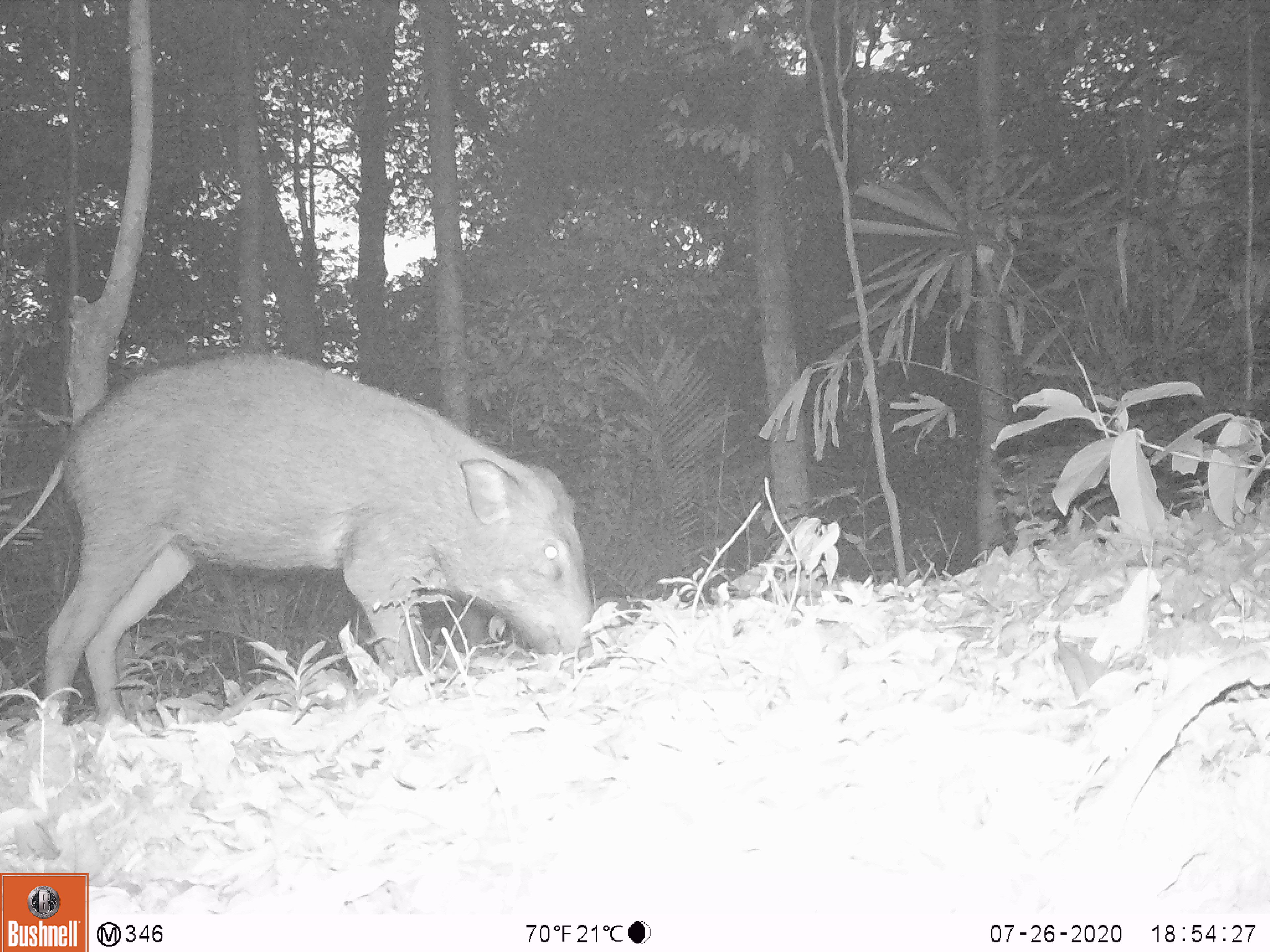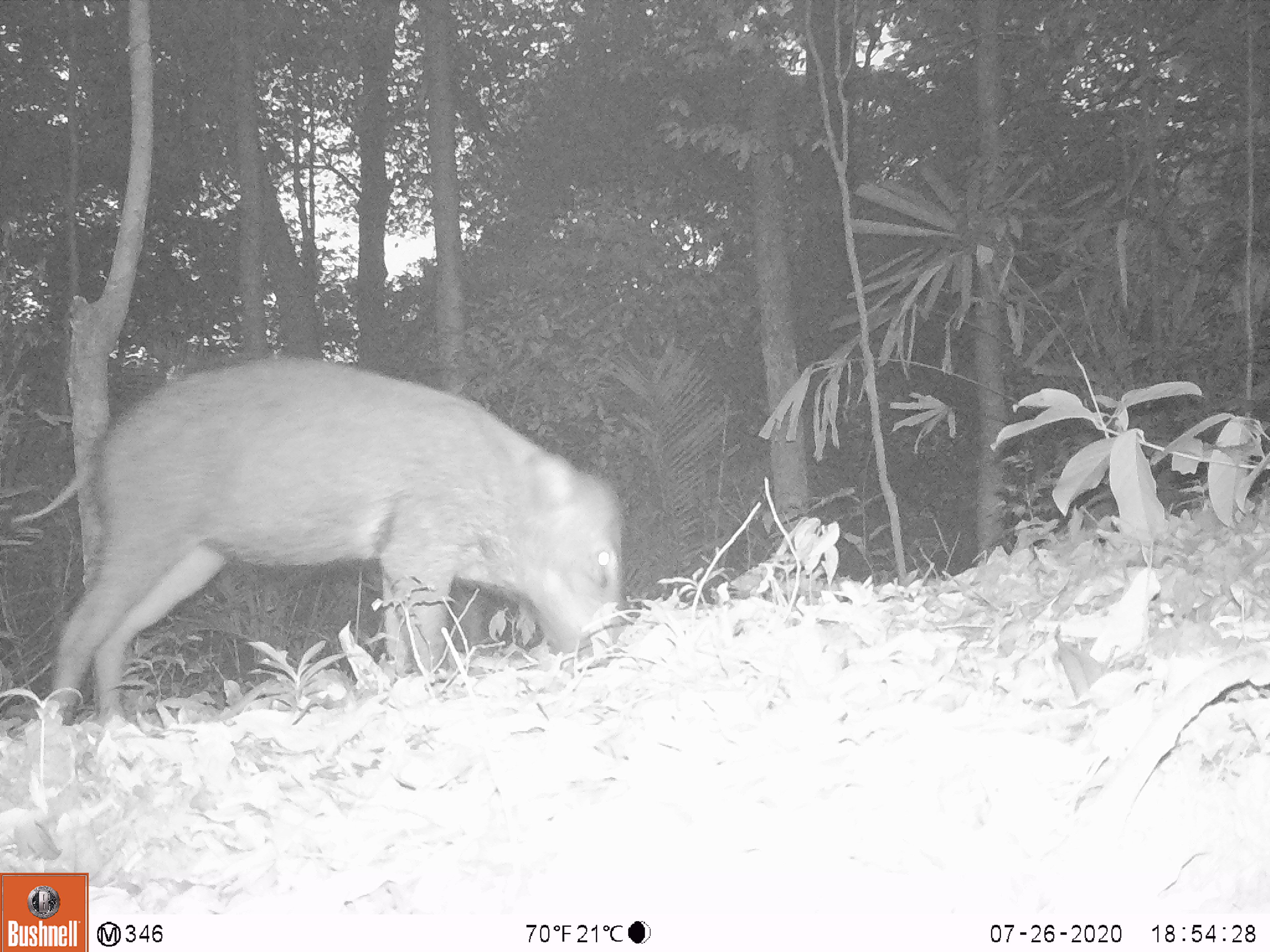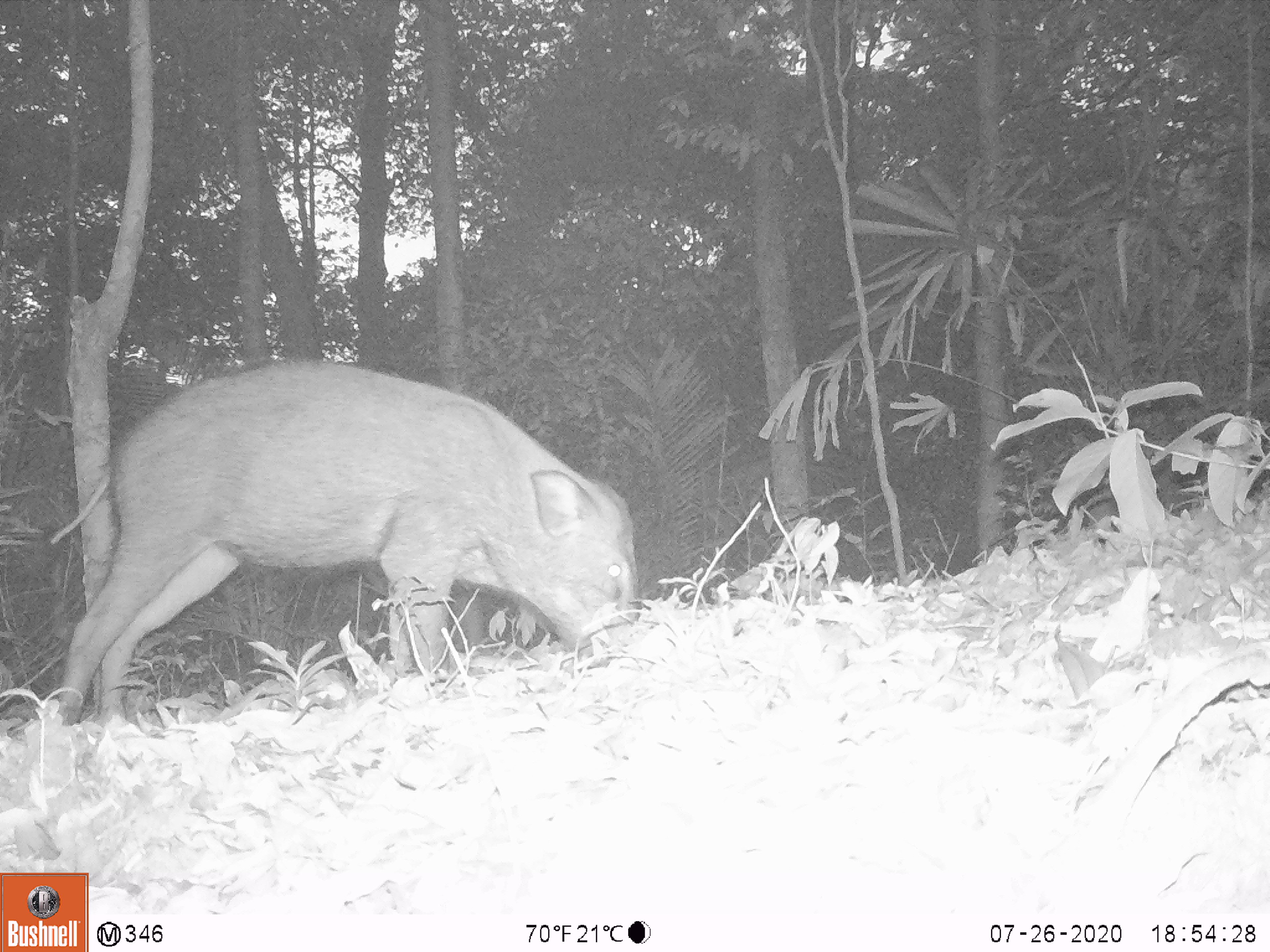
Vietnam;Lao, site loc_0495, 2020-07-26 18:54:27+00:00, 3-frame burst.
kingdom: Animalia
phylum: Chordata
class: Mammalia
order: Artiodactyla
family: Suidae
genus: Sus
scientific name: Sus scrofa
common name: eurasian wild pig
Eurasian wild pig (Sus scrofa). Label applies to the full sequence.